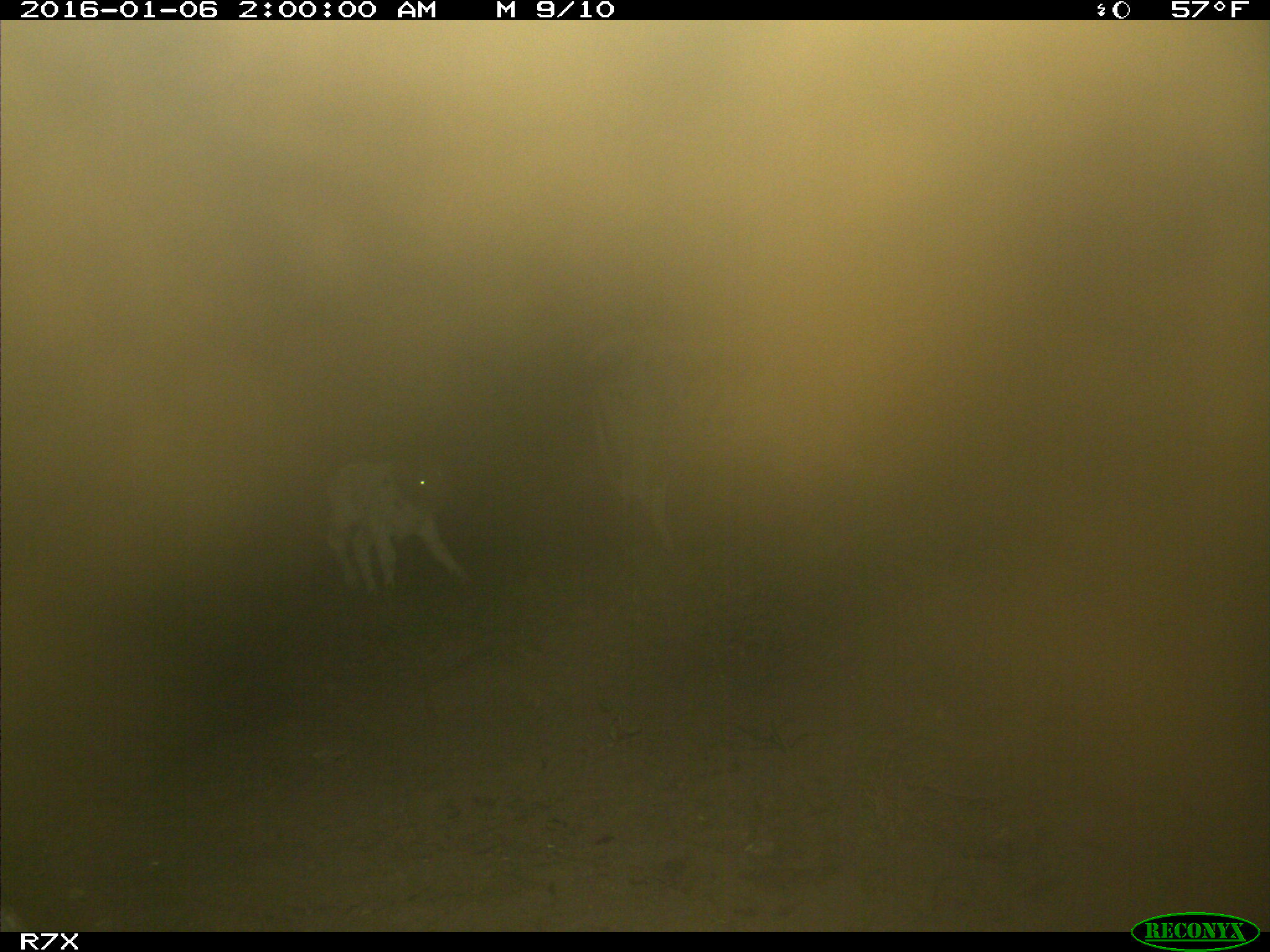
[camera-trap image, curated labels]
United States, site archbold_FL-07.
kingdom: Animalia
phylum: Chordata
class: Mammalia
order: Artiodactyla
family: Bovidae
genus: Bos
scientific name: Bos taurus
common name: domestic cow